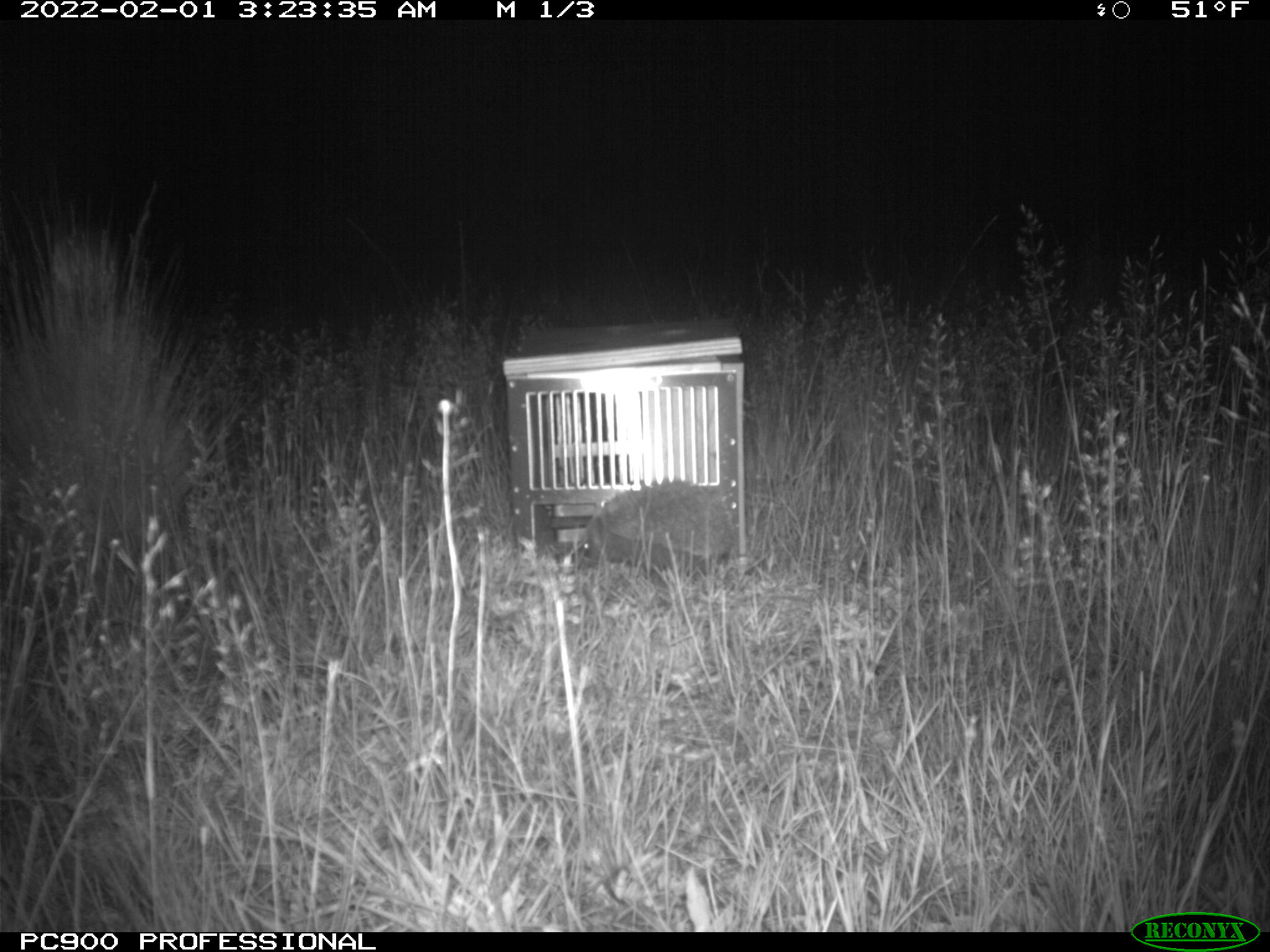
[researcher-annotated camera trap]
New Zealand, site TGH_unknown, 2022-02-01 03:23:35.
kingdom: Animalia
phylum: Chordata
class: Mammalia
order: Eulipotyphla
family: Erinaceidae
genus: Erinaceus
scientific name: Erinaceus europaeus europaeus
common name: european hedgehog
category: hedgehog